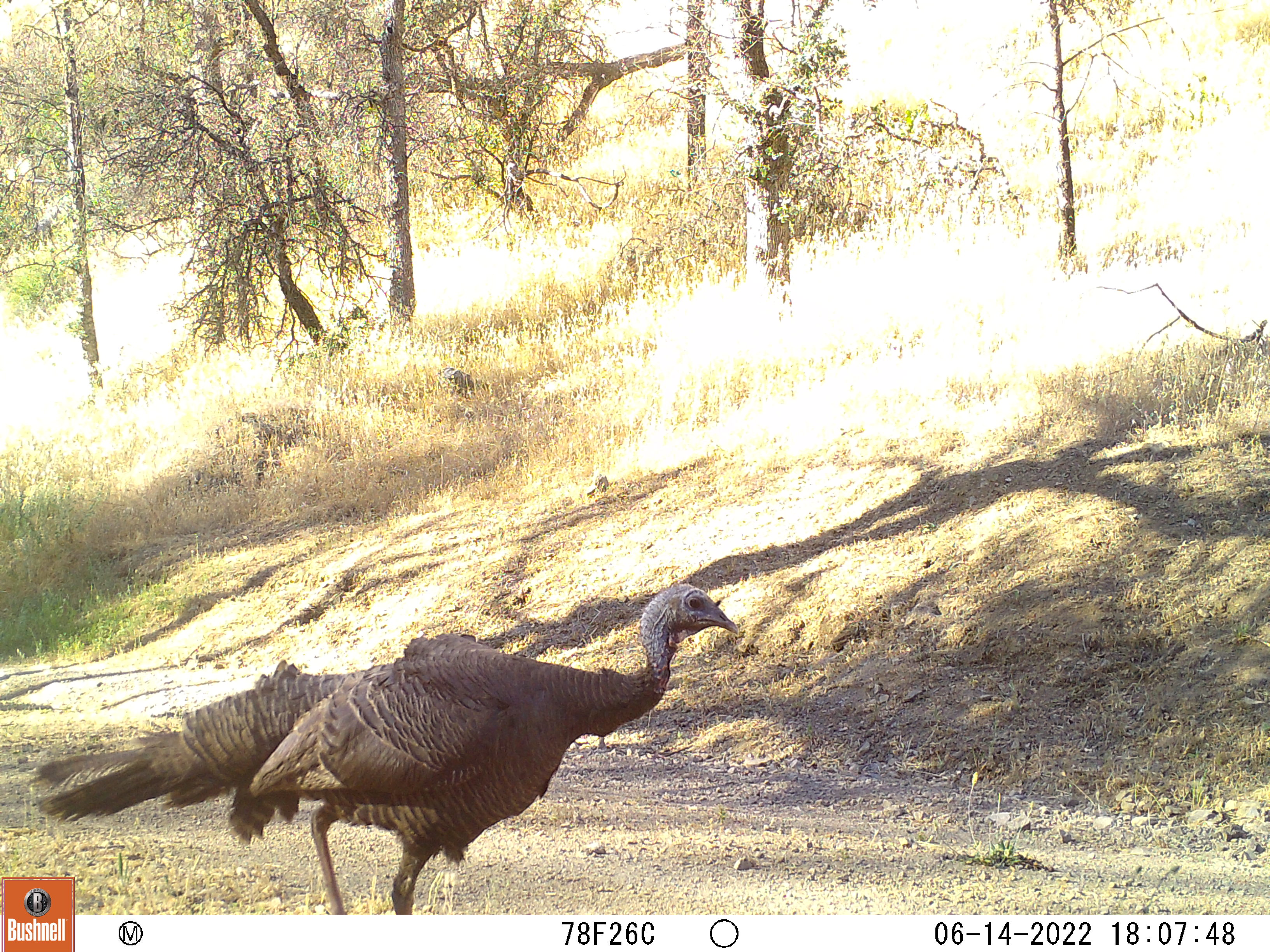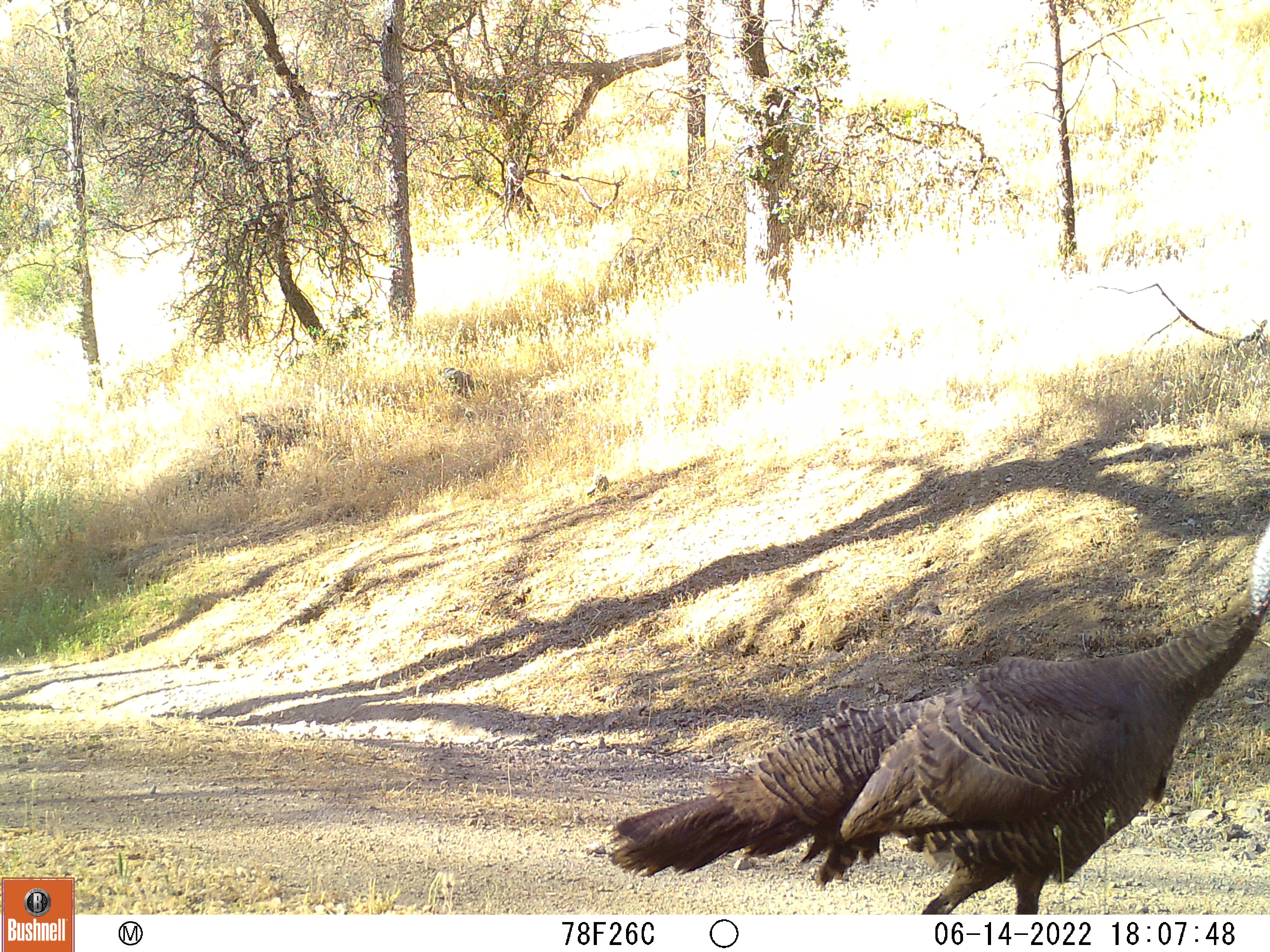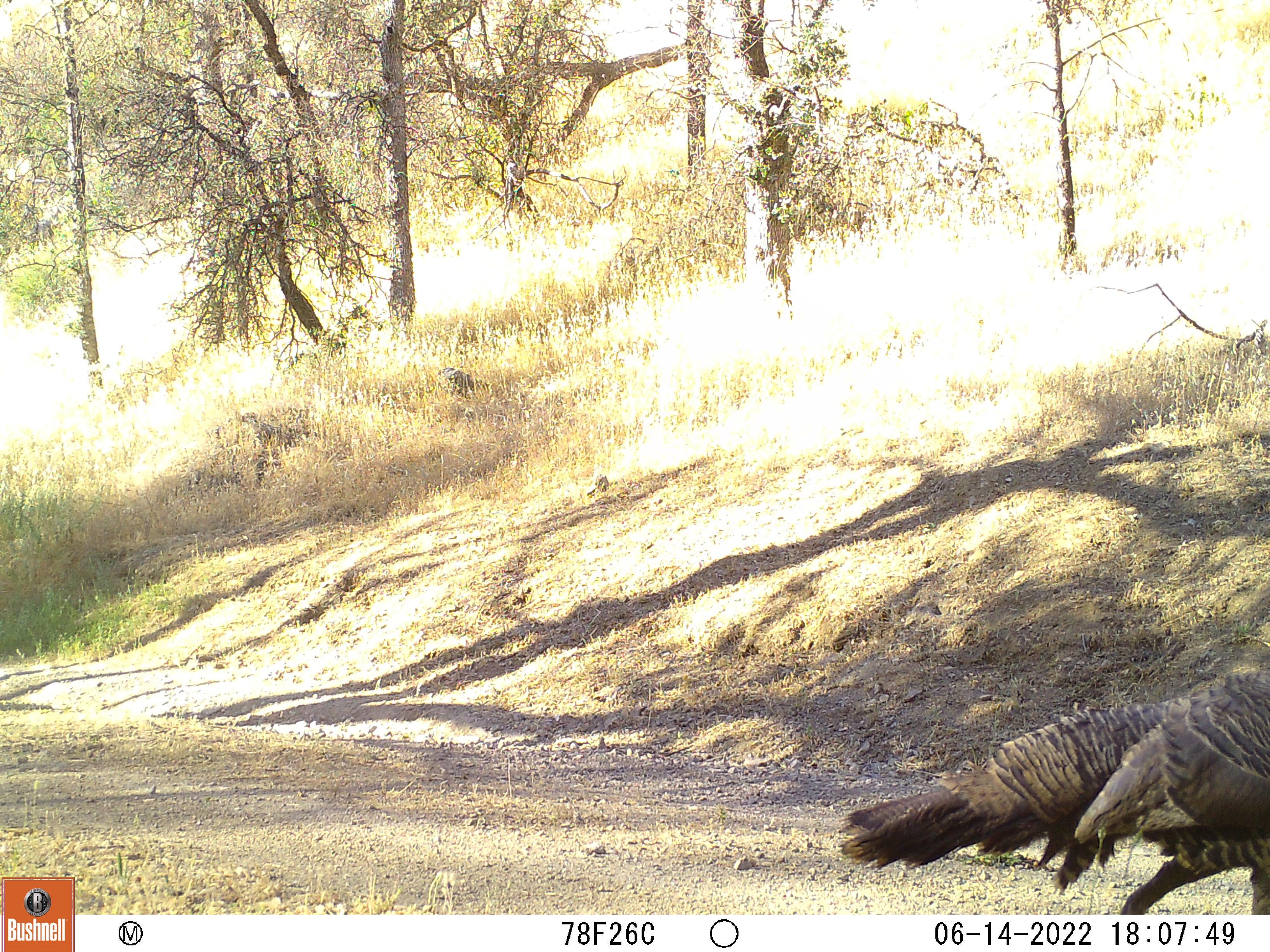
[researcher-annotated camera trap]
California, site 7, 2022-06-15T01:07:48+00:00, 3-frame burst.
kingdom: Animalia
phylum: Chordata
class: Aves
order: Galliformes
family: Phasianidae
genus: Meleagris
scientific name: Meleagris gallopavo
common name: turkey